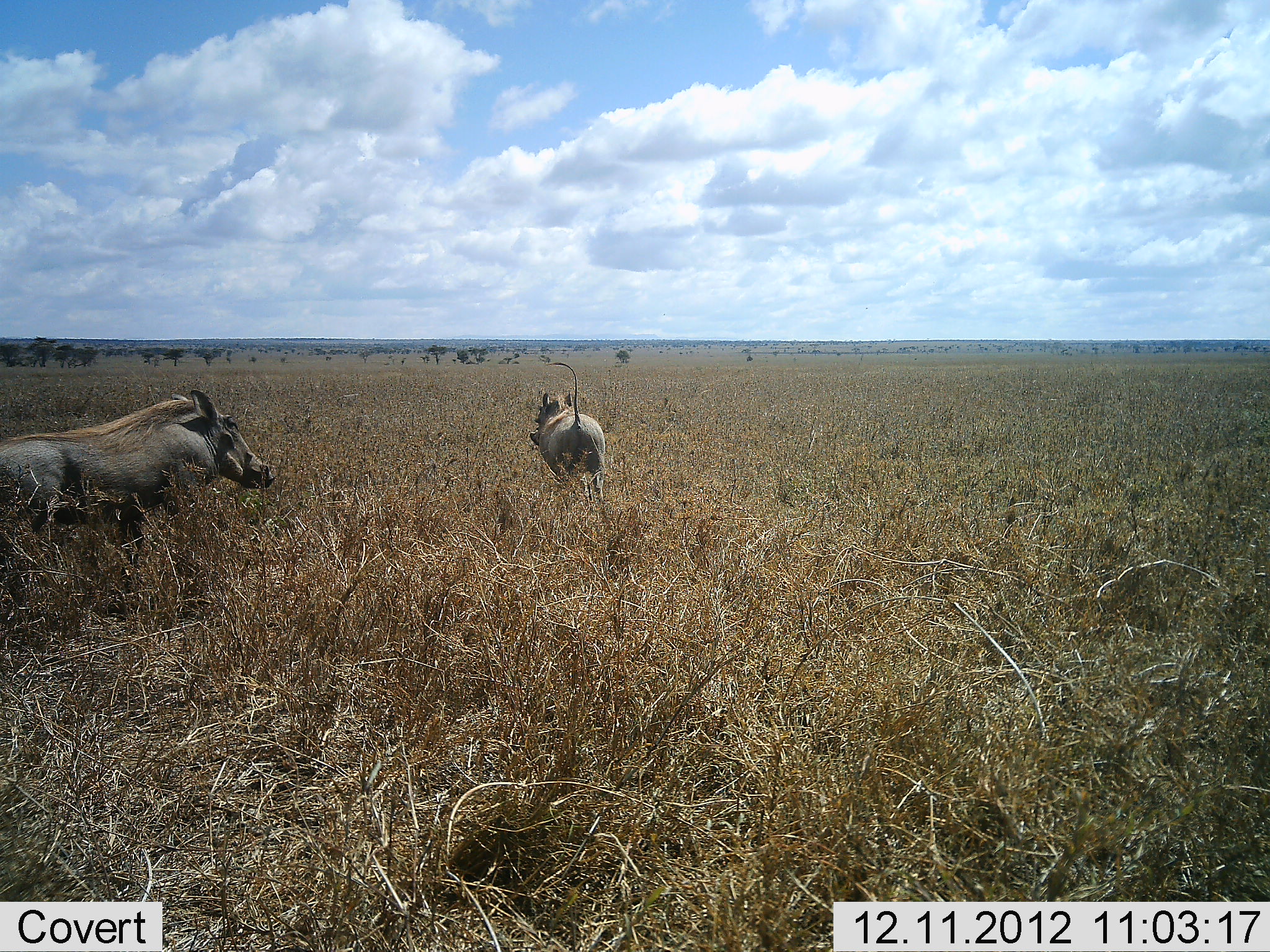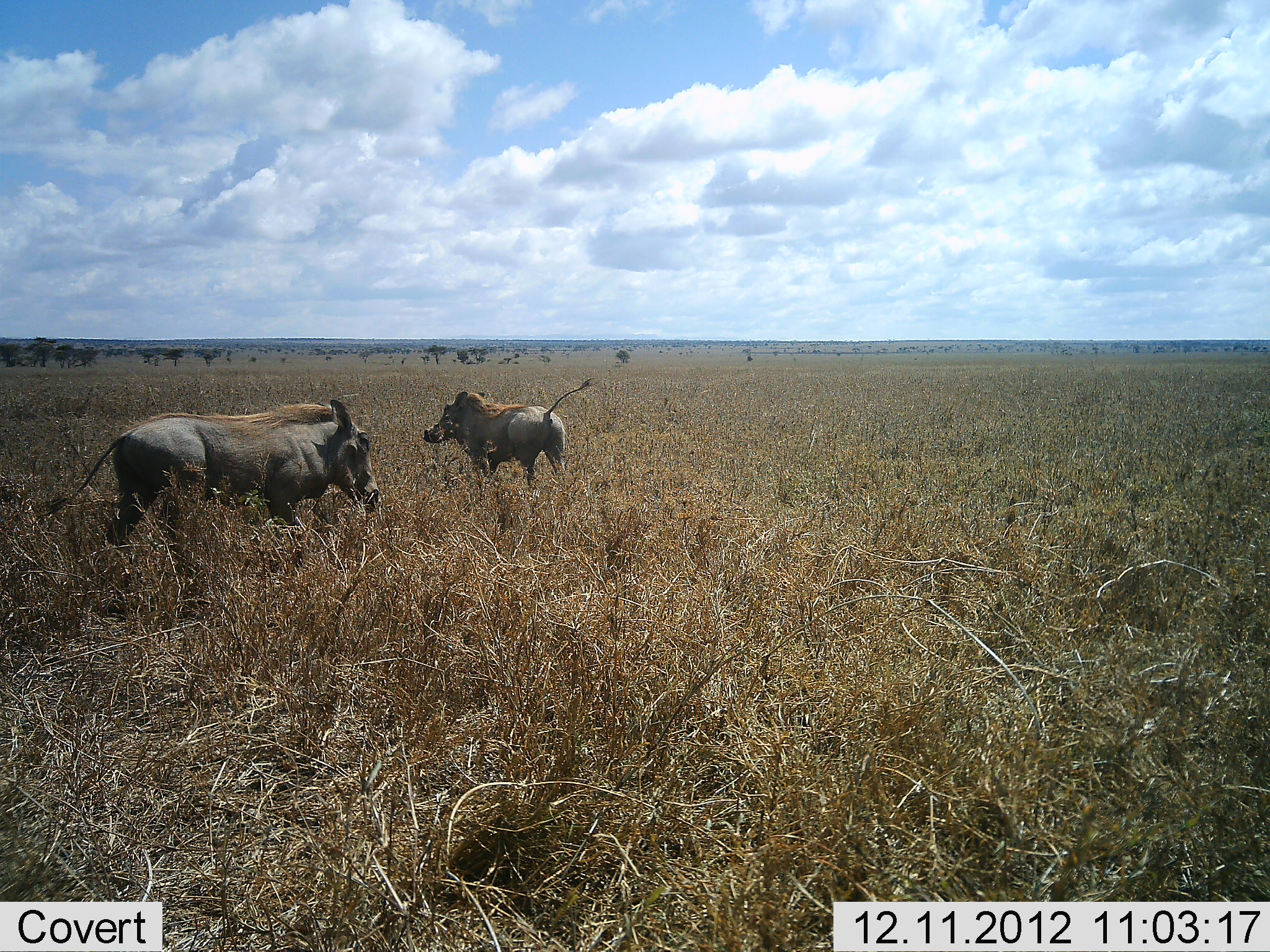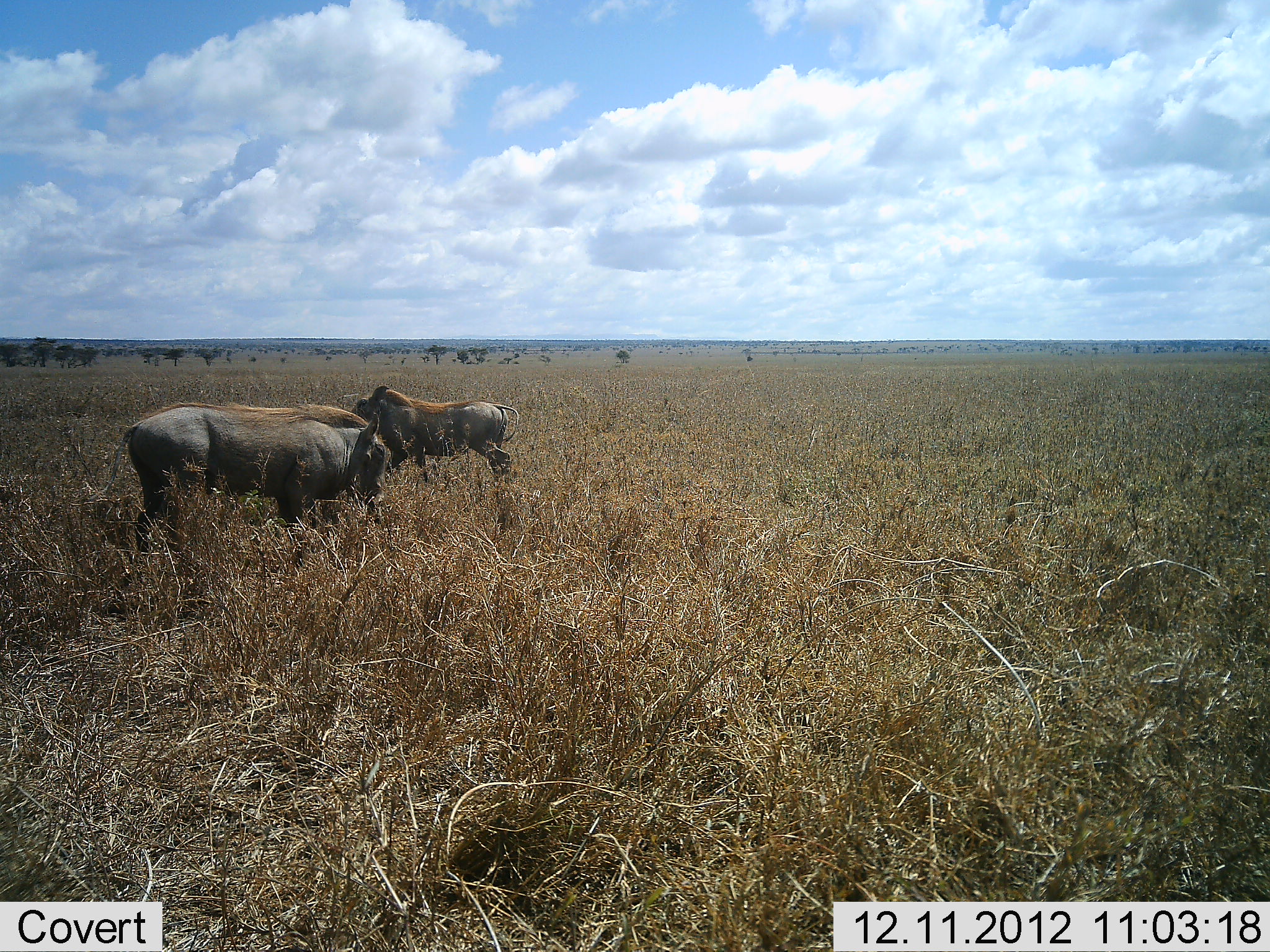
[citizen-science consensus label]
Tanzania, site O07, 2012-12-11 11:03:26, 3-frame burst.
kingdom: Animalia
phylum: Chordata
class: Mammalia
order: Artiodactyla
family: Suidae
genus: Phacochoerus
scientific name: Phacochoerus africanus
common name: warthog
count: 2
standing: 9%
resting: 0%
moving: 73%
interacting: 9%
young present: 0%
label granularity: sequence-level